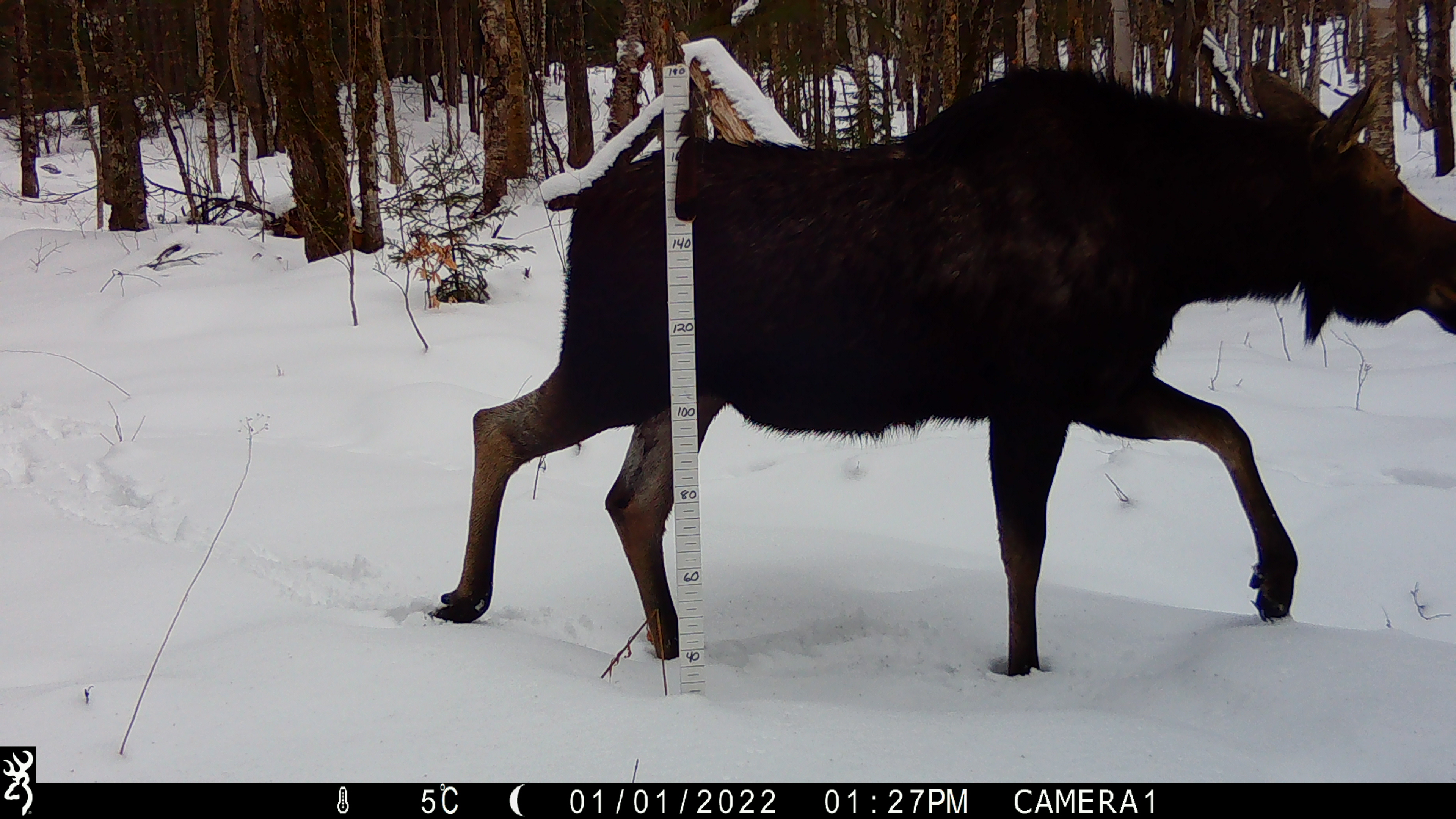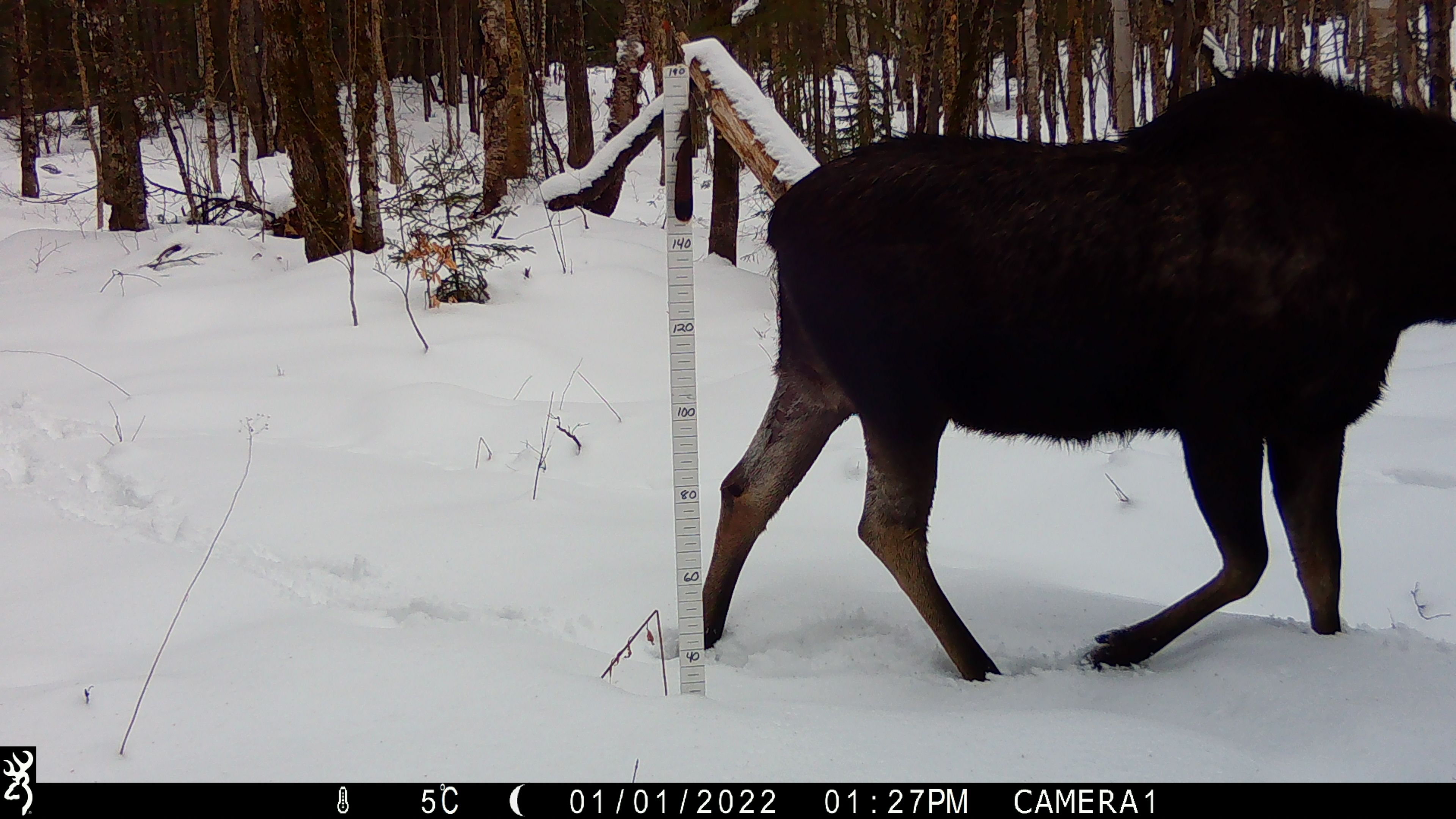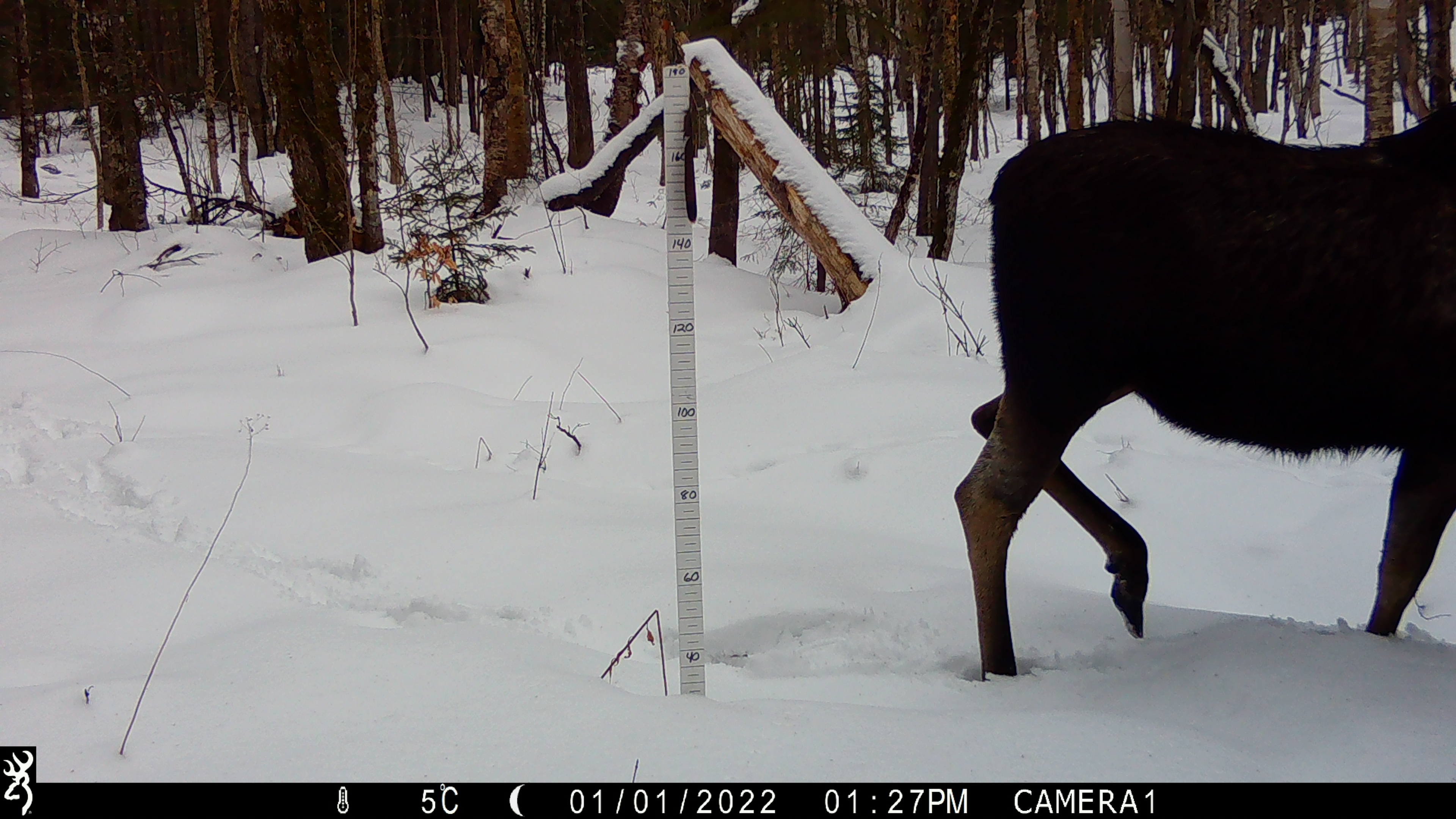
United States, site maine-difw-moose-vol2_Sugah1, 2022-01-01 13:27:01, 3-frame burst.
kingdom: Animalia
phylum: Chordata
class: Mammalia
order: Artiodactyla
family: Cervidae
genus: Alces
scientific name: Alces alces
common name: moose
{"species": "moose (Alces alces)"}